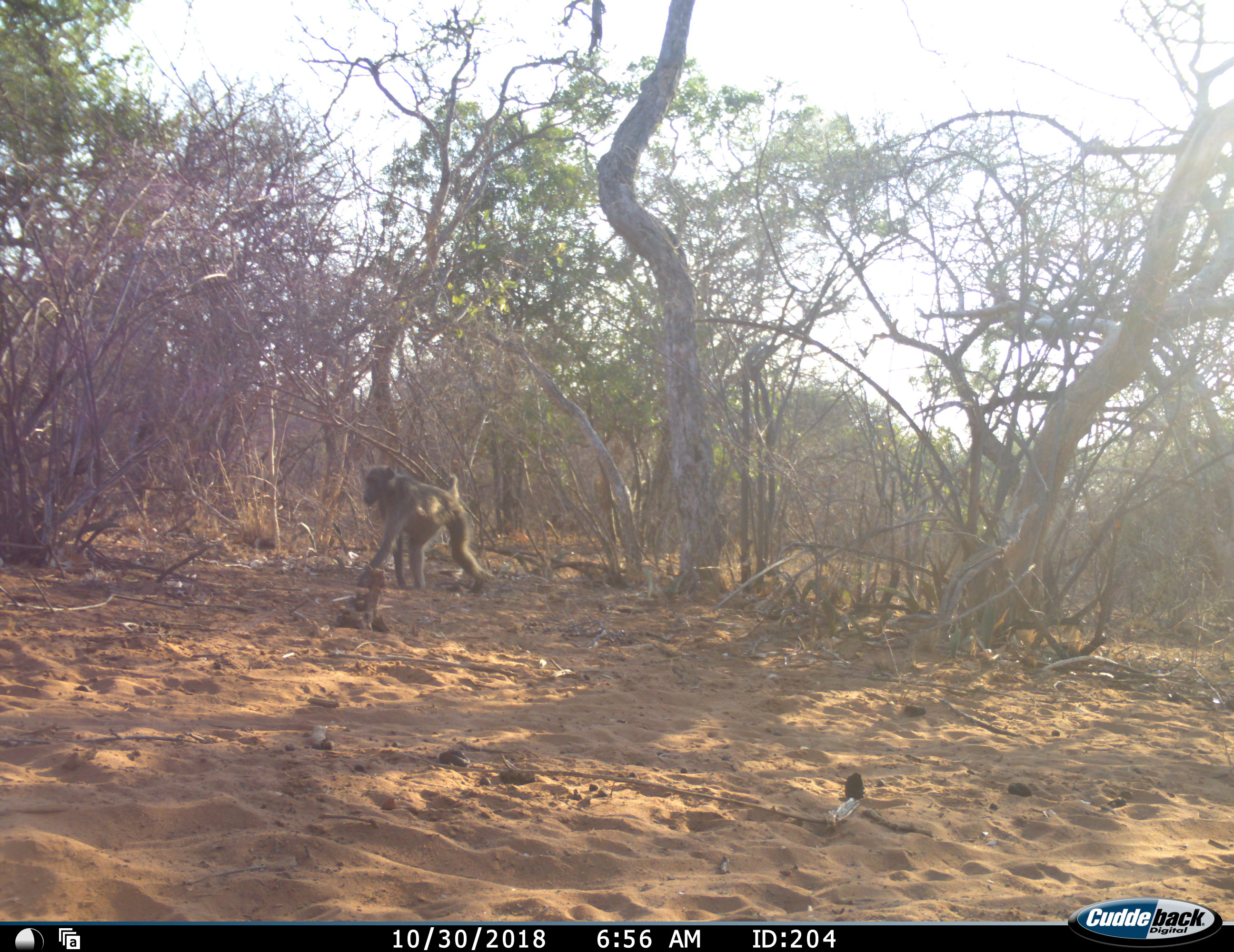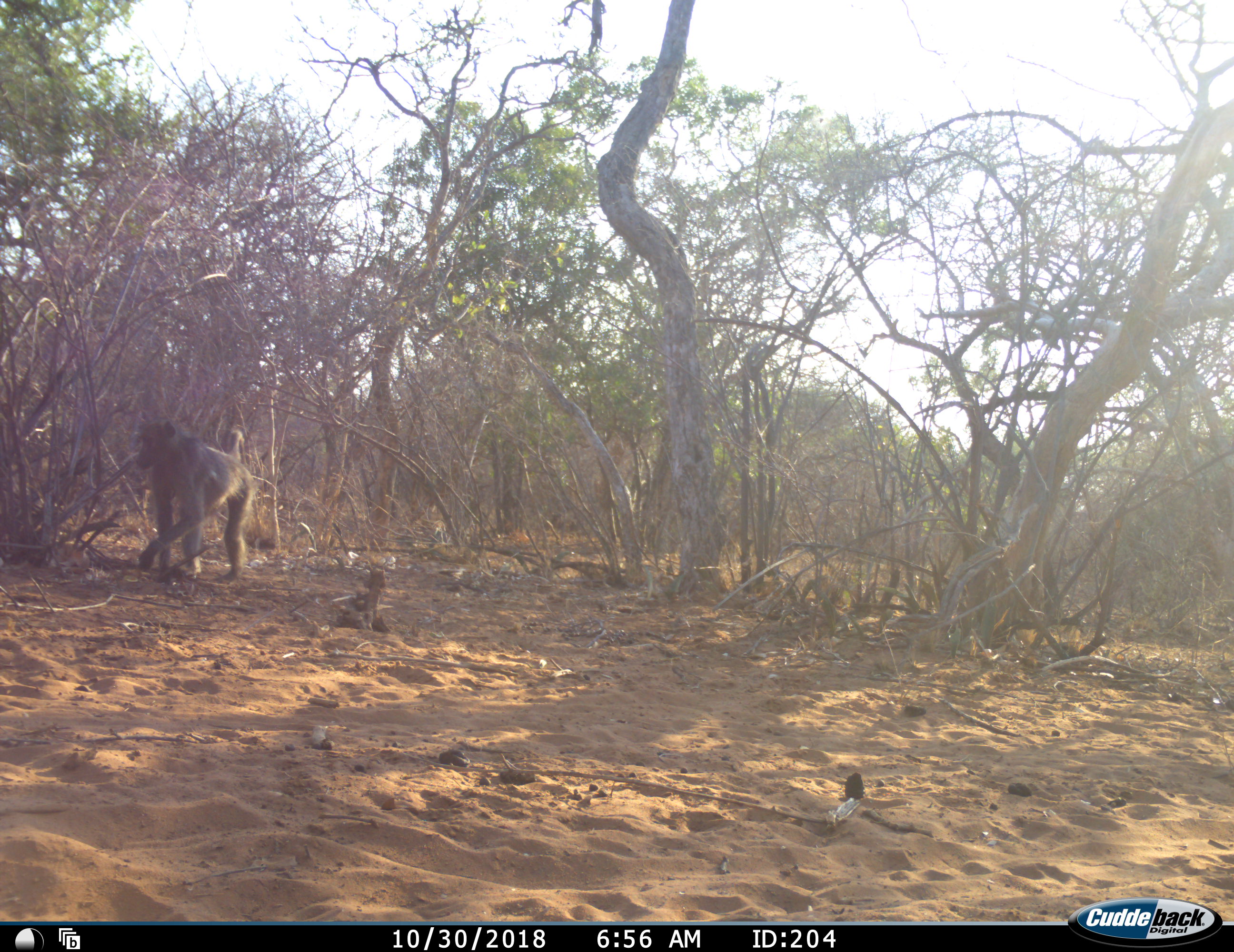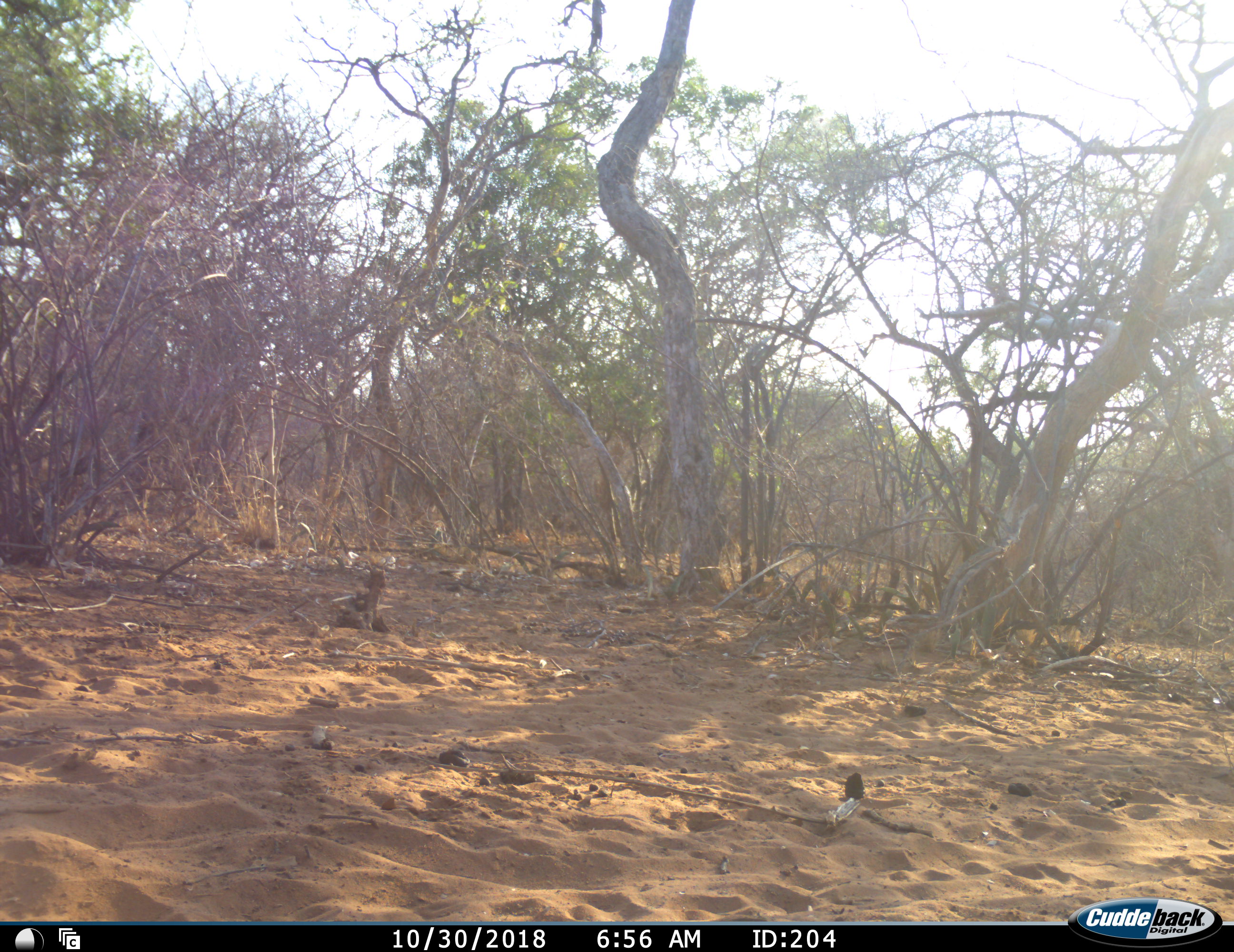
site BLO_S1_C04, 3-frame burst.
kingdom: Animalia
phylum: Chordata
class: Mammalia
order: Primates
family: Cercopithecidae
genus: Papio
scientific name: Papio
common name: baboon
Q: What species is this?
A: Baboon (Papio).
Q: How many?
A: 1.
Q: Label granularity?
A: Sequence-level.